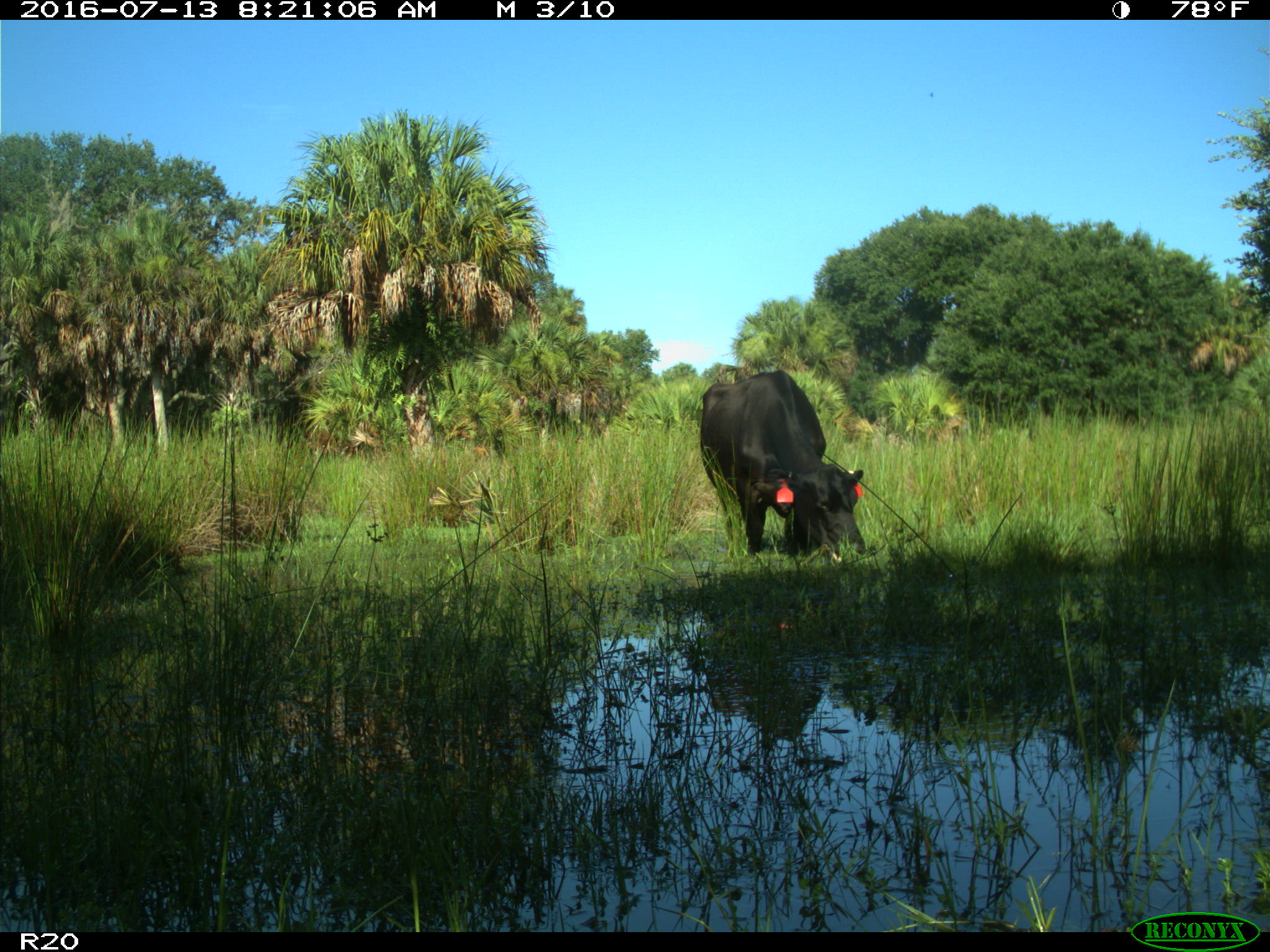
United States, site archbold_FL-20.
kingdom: Animalia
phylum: Chordata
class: Mammalia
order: Artiodactyla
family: Bovidae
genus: Bos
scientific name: Bos taurus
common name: domestic cow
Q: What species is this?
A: Bos taurus (domestic cow).